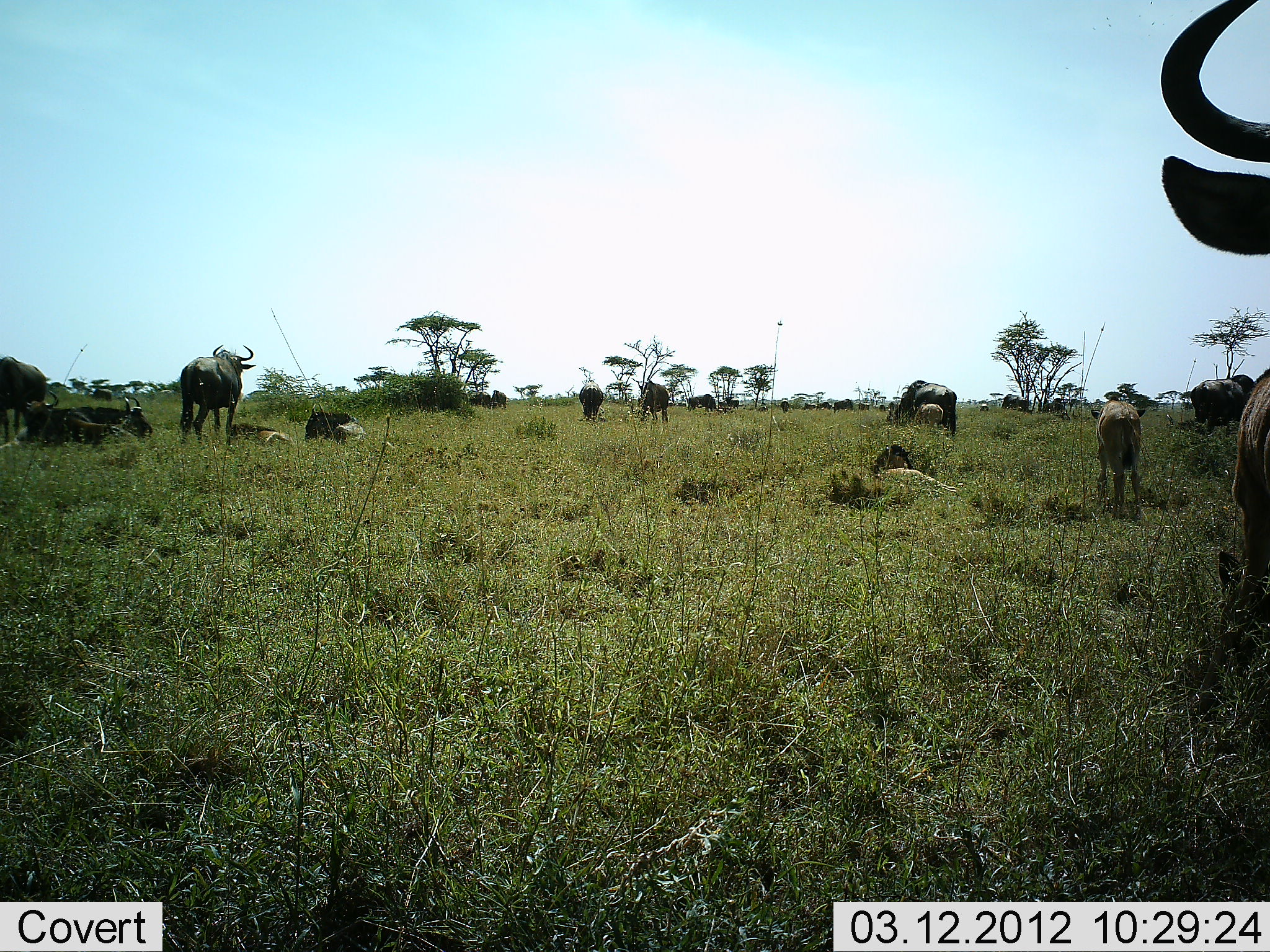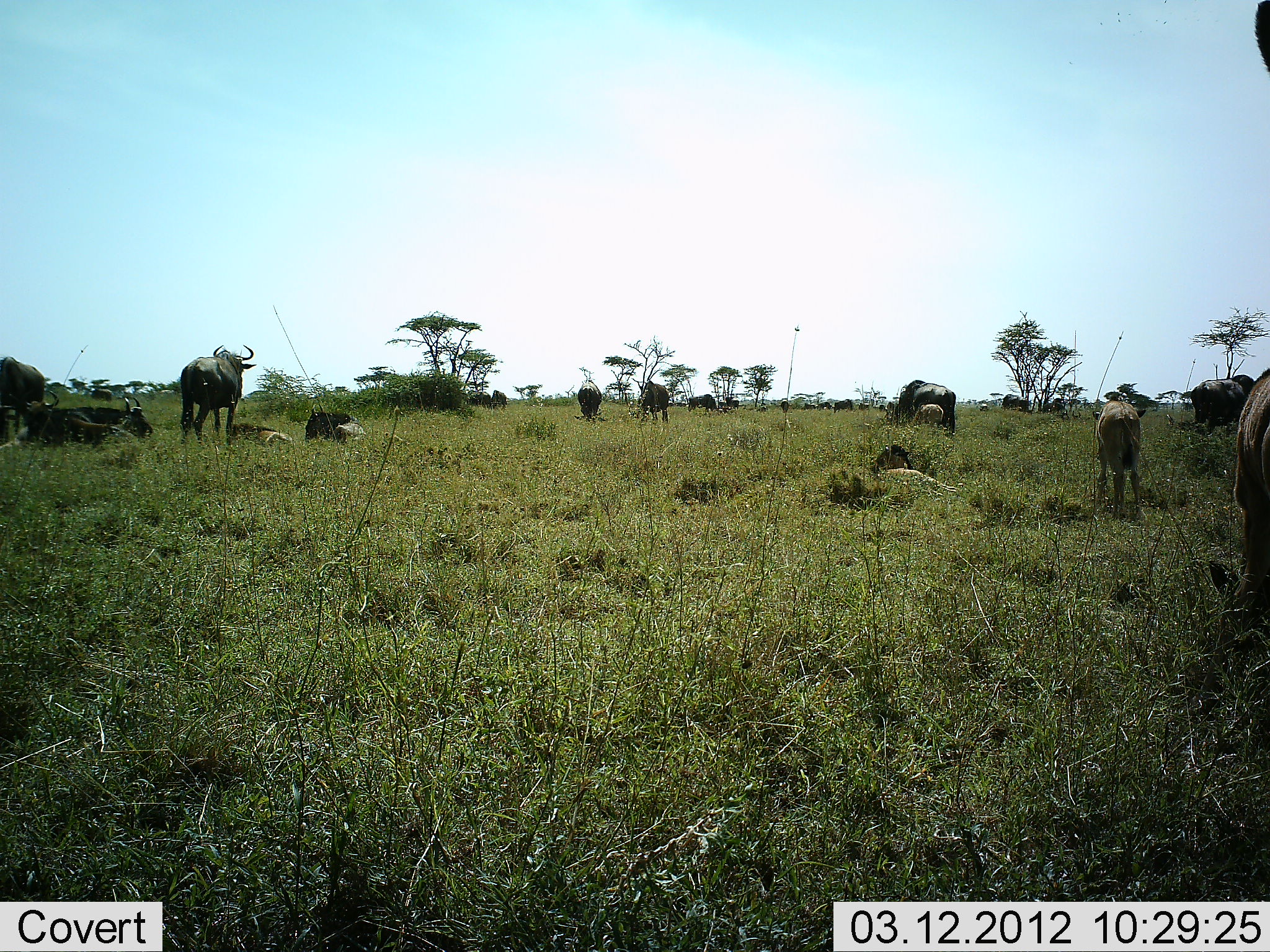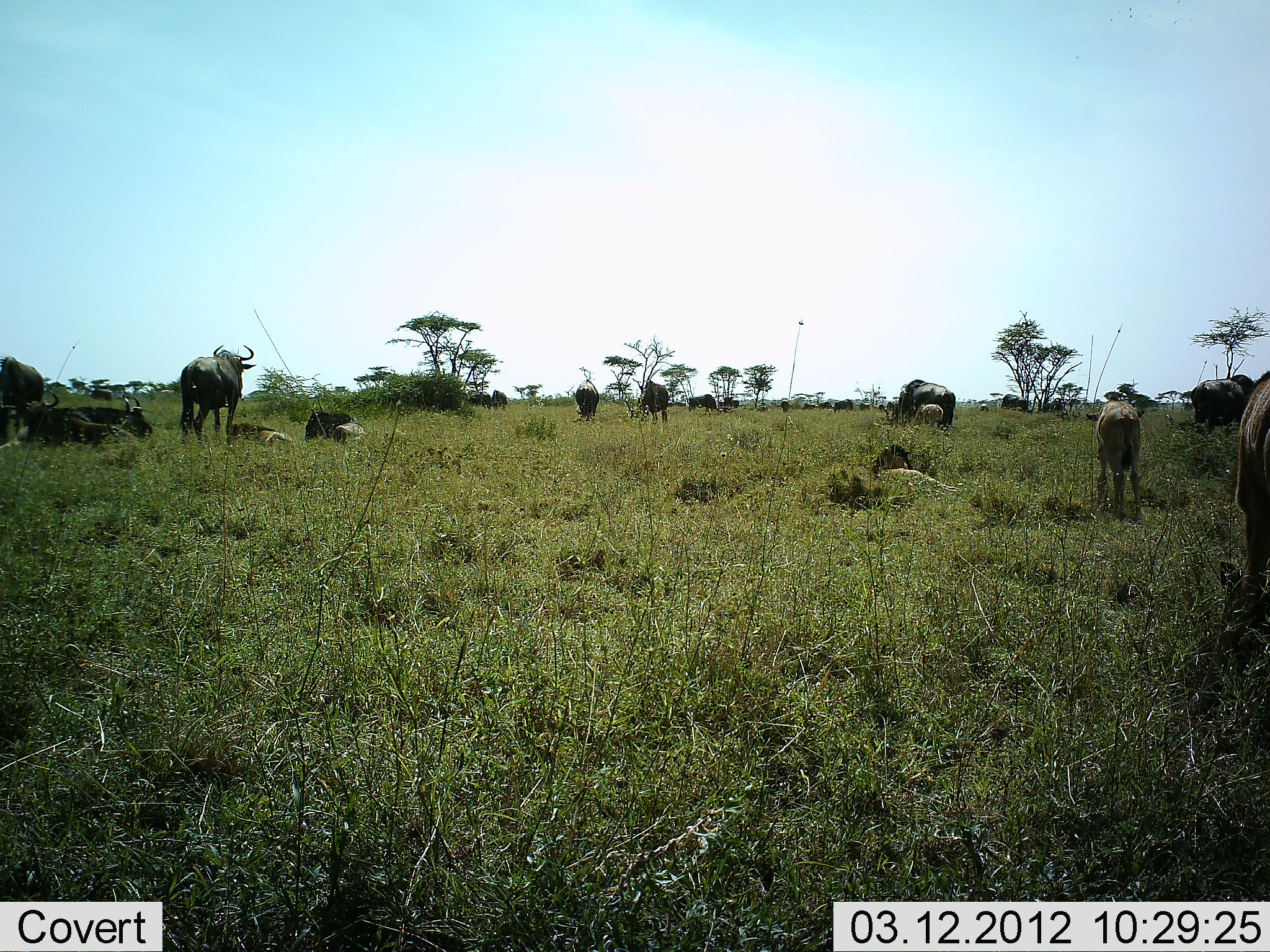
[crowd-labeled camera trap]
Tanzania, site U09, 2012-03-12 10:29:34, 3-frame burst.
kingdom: Animalia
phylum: Chordata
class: Mammalia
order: Artiodactyla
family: Bovidae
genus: Connochaetes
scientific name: Connochaetes taurinus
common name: blue wildebeest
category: wildebeest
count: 11-50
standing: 73%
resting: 95%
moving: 0%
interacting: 5%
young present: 41%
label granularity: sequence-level